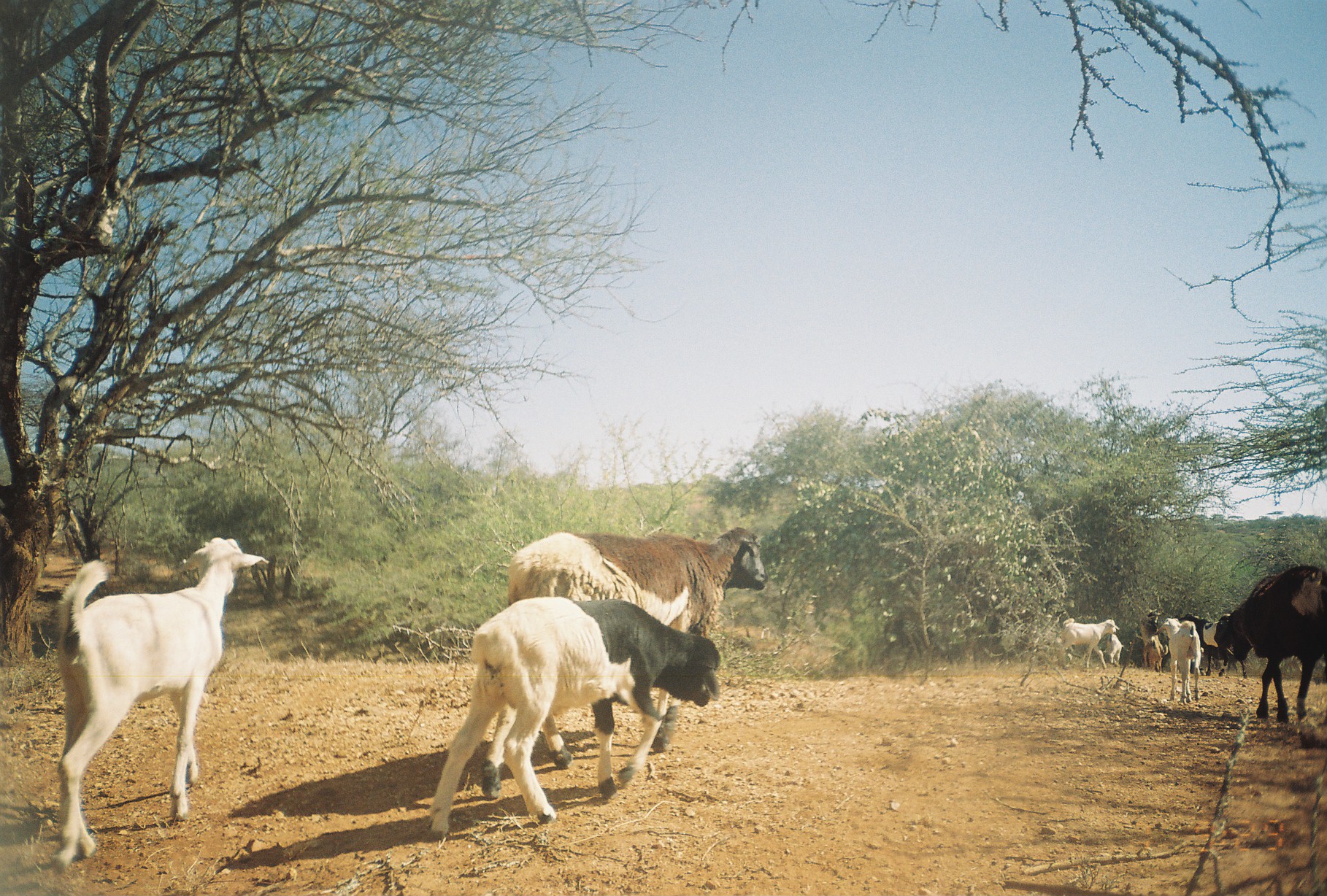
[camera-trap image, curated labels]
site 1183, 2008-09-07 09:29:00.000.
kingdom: Animalia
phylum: Chordata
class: Mammalia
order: Artiodactyla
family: Bovidae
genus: Ovis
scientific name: Ovis aries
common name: domestic sheep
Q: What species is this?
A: Ovis aries (domestic sheep).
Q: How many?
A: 3.